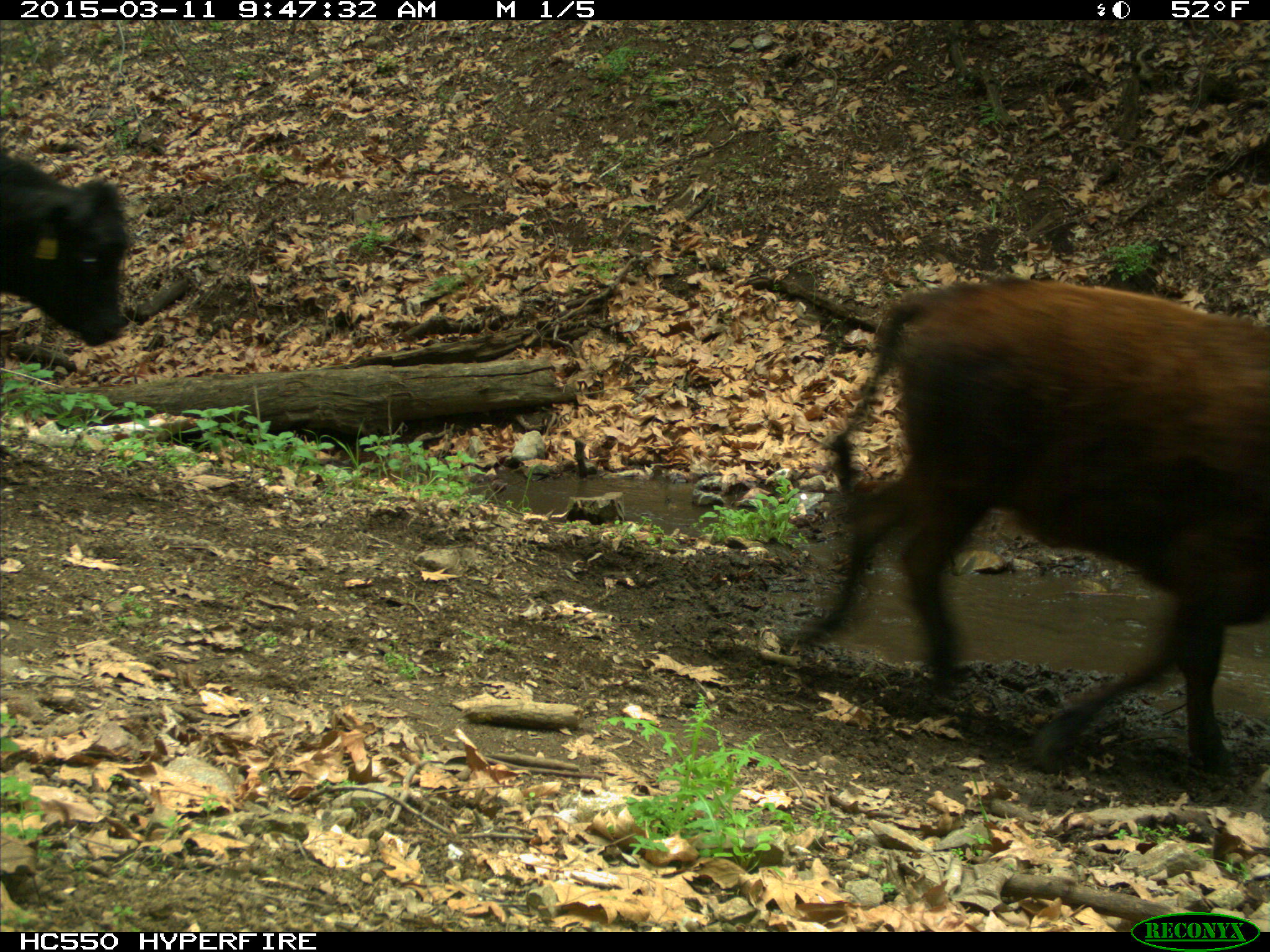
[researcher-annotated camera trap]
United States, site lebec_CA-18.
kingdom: Animalia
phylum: Chordata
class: Mammalia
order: Artiodactyla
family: Bovidae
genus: Bos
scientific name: Bos taurus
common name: domestic cow